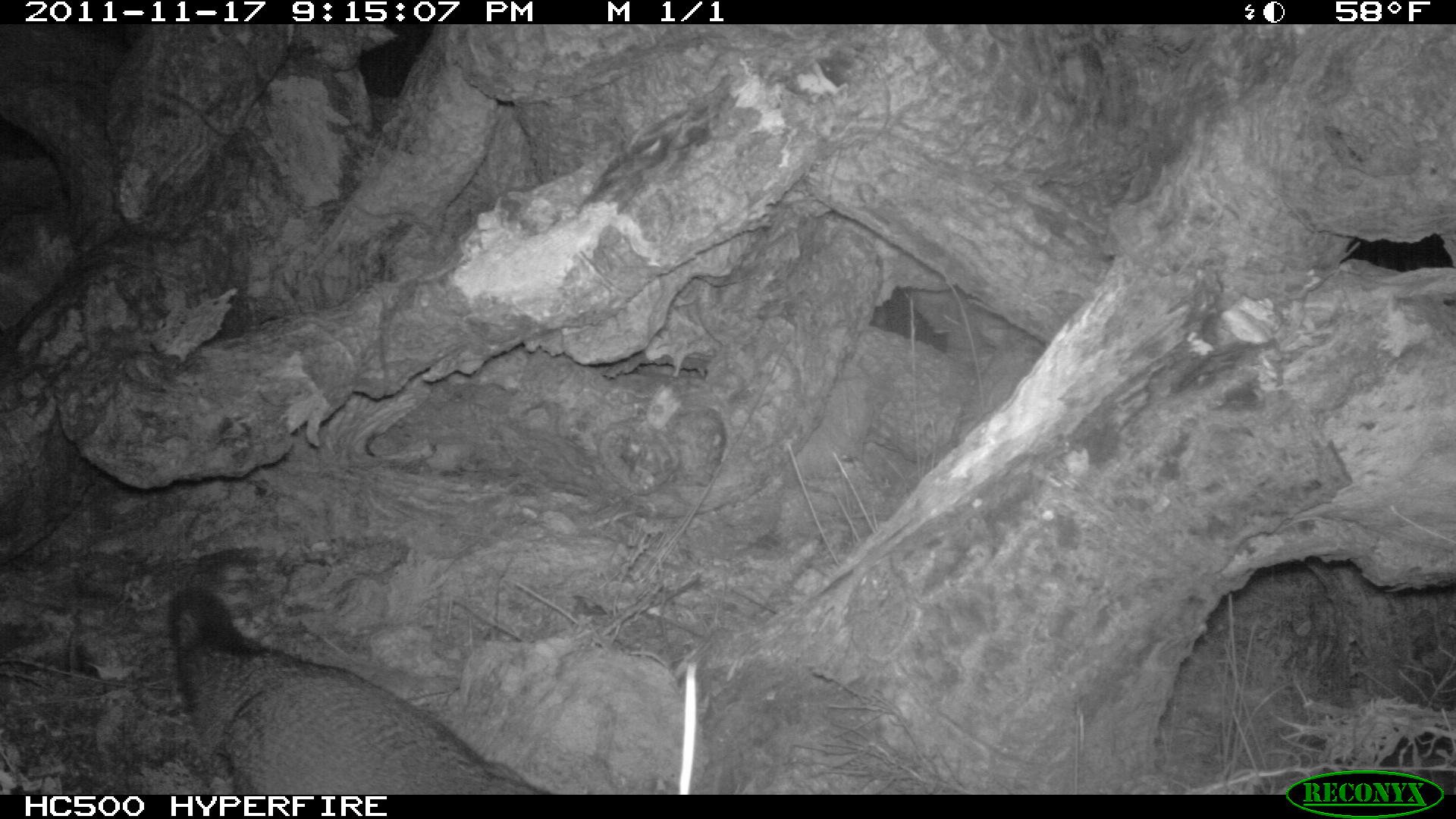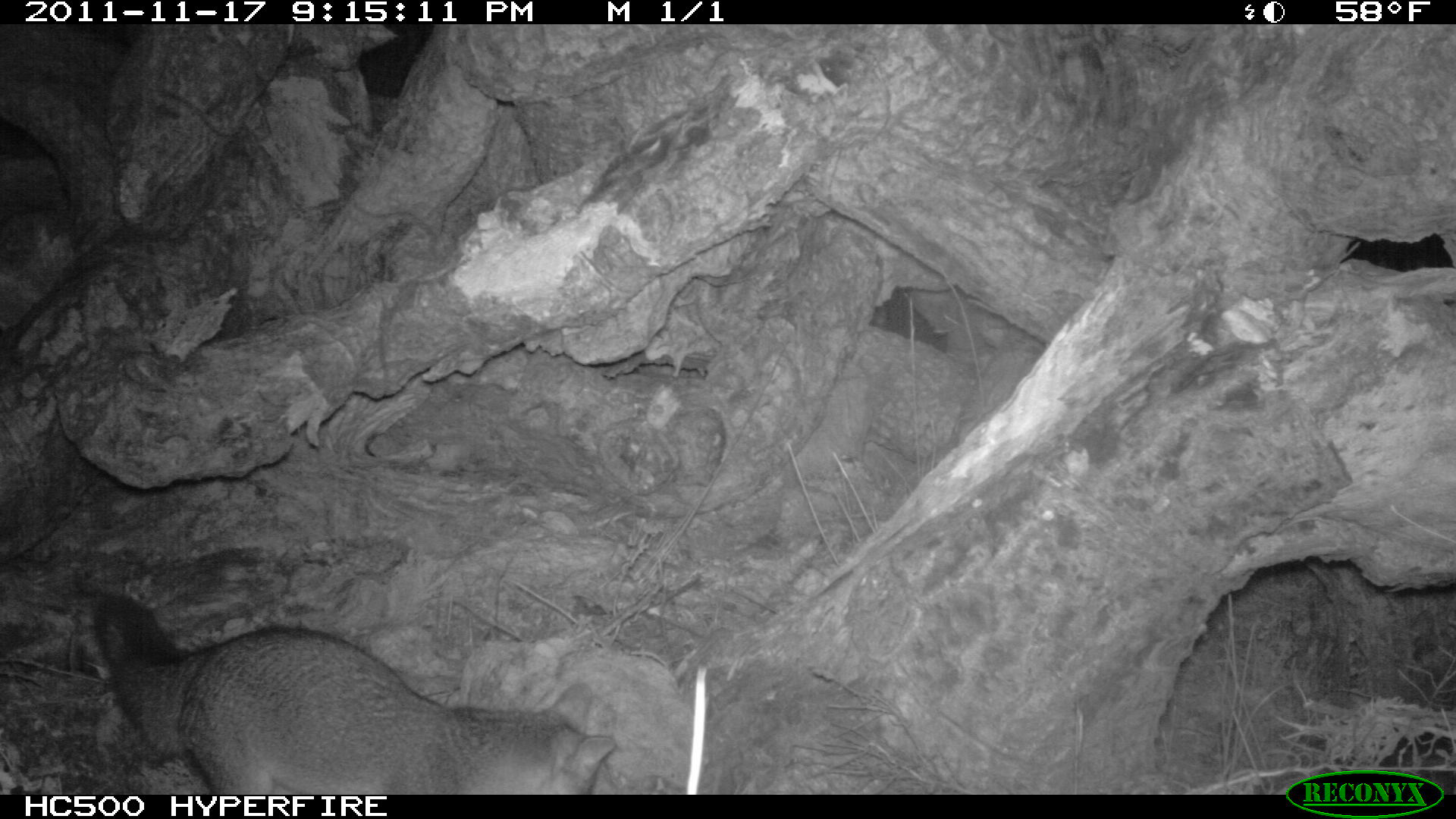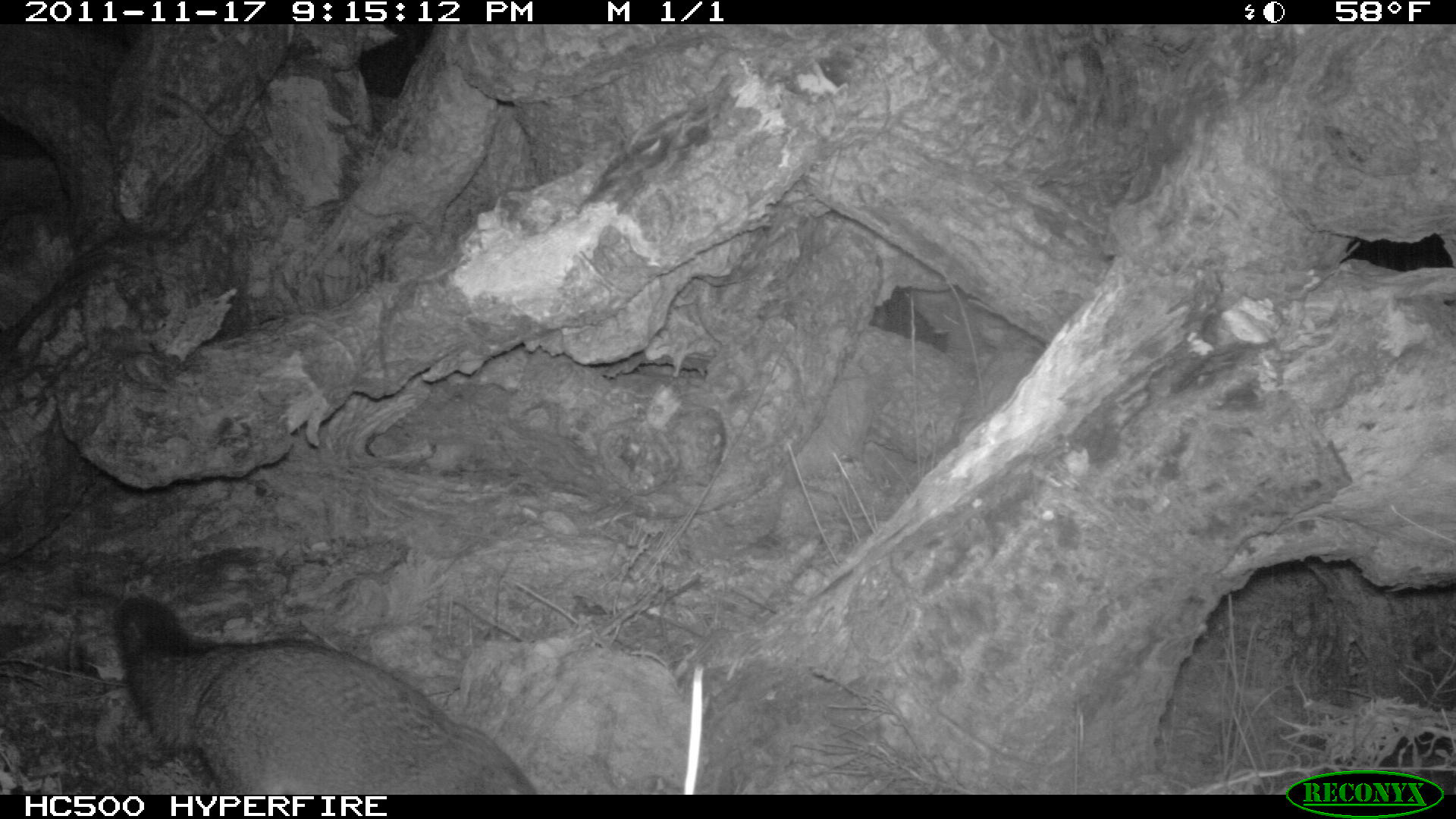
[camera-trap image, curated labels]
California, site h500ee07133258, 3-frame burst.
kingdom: Animalia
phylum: Chordata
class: Mammalia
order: Carnivora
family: Canidae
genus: Urocyon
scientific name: Urocyon littoralis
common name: island fox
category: fox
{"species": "fox (island fox) (Urocyon littoralis)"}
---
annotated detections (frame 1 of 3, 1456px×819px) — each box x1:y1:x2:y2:
fox: 168:581:546:790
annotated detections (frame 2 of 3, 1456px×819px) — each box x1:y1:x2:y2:
fox: 89:592:617:796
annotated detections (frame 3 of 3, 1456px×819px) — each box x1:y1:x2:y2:
fox: 114:597:536:794